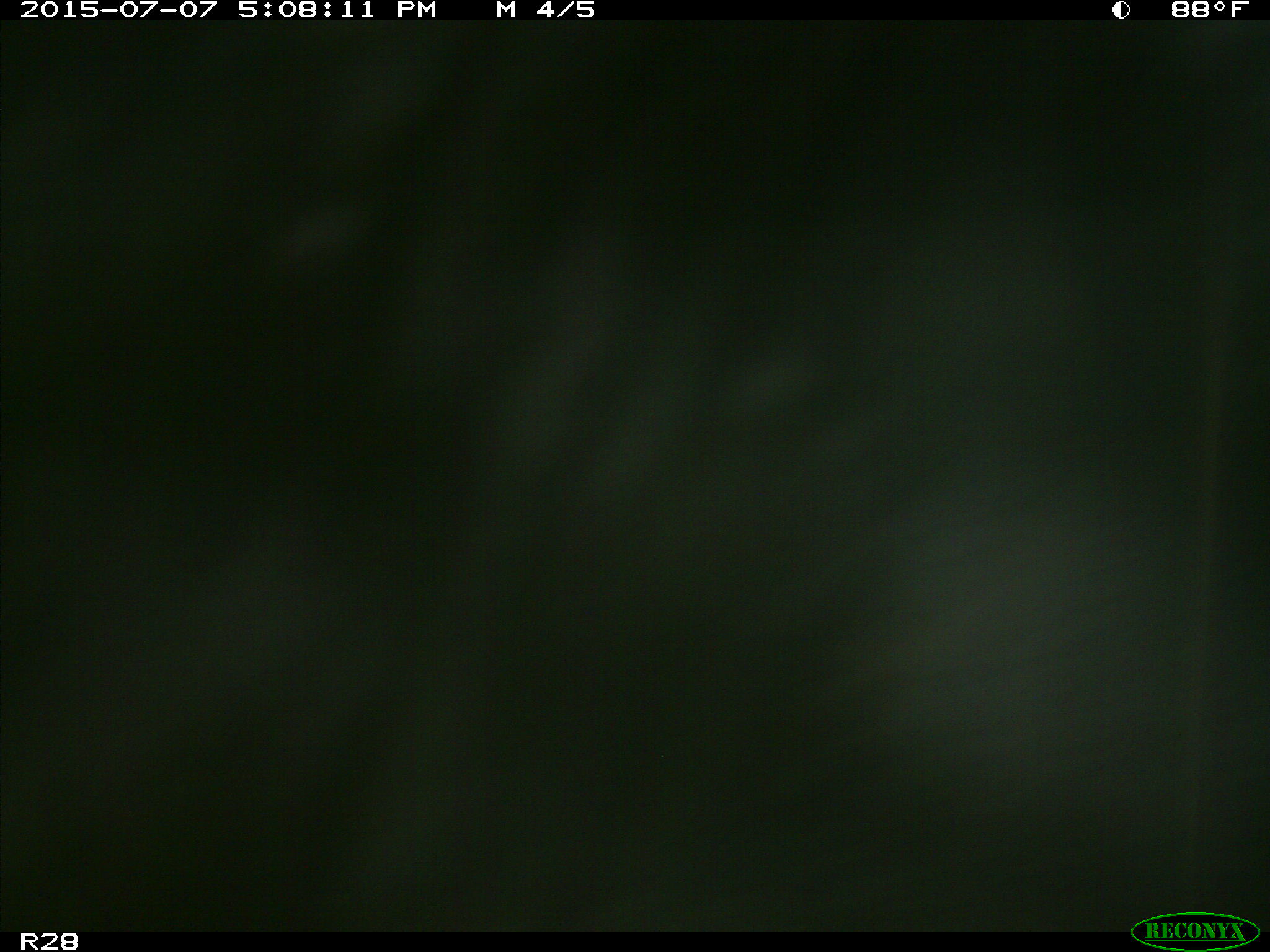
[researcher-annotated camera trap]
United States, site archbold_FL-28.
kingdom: Animalia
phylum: Chordata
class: Mammalia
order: Artiodactyla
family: Bovidae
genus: Bos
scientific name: Bos taurus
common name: domestic cow